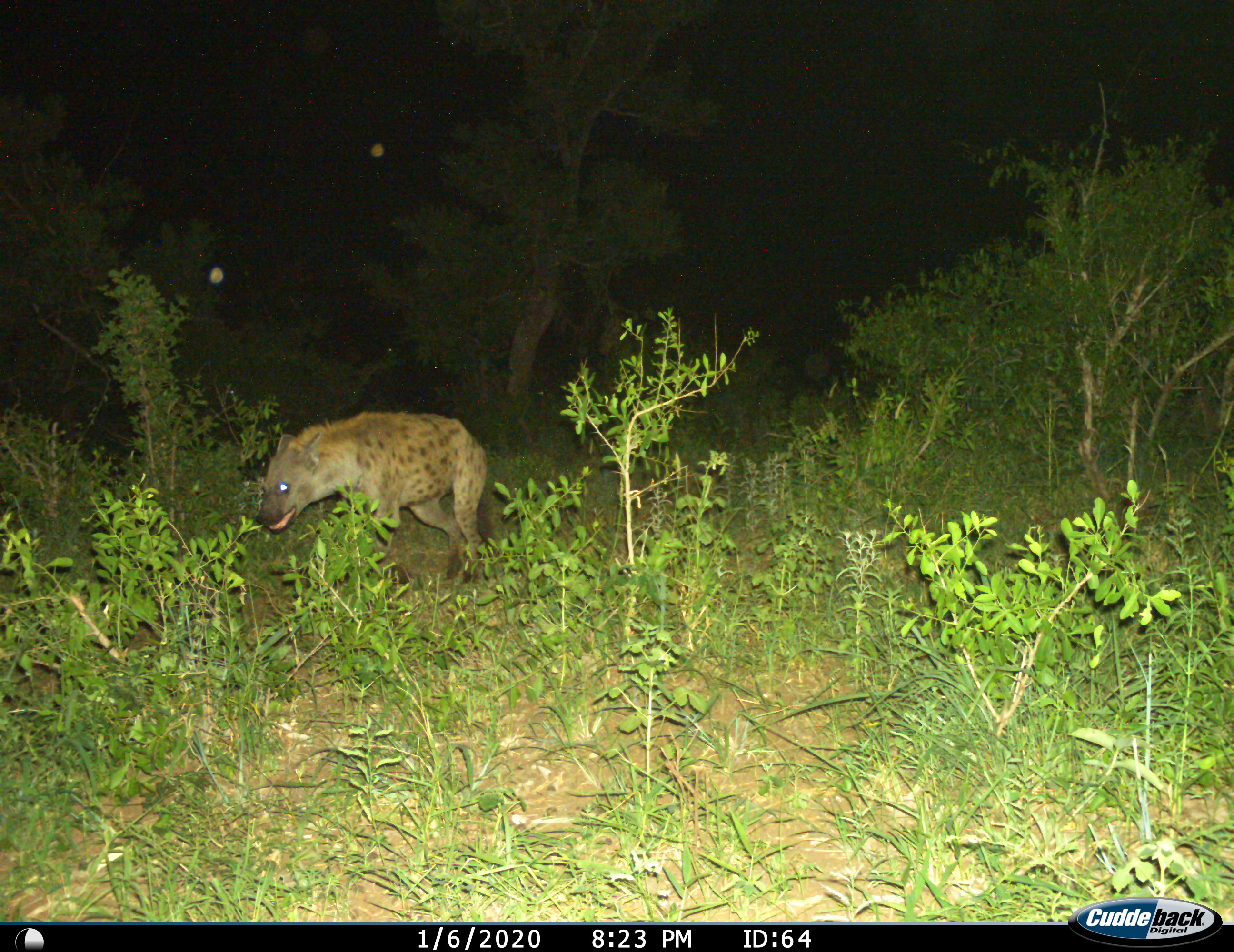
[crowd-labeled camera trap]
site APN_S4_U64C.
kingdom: Animalia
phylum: Chordata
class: Mammalia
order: Carnivora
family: Hyaenidae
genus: Crocuta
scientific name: Crocuta crocuta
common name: spotted hyena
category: hyenaspotted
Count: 1.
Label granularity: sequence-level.